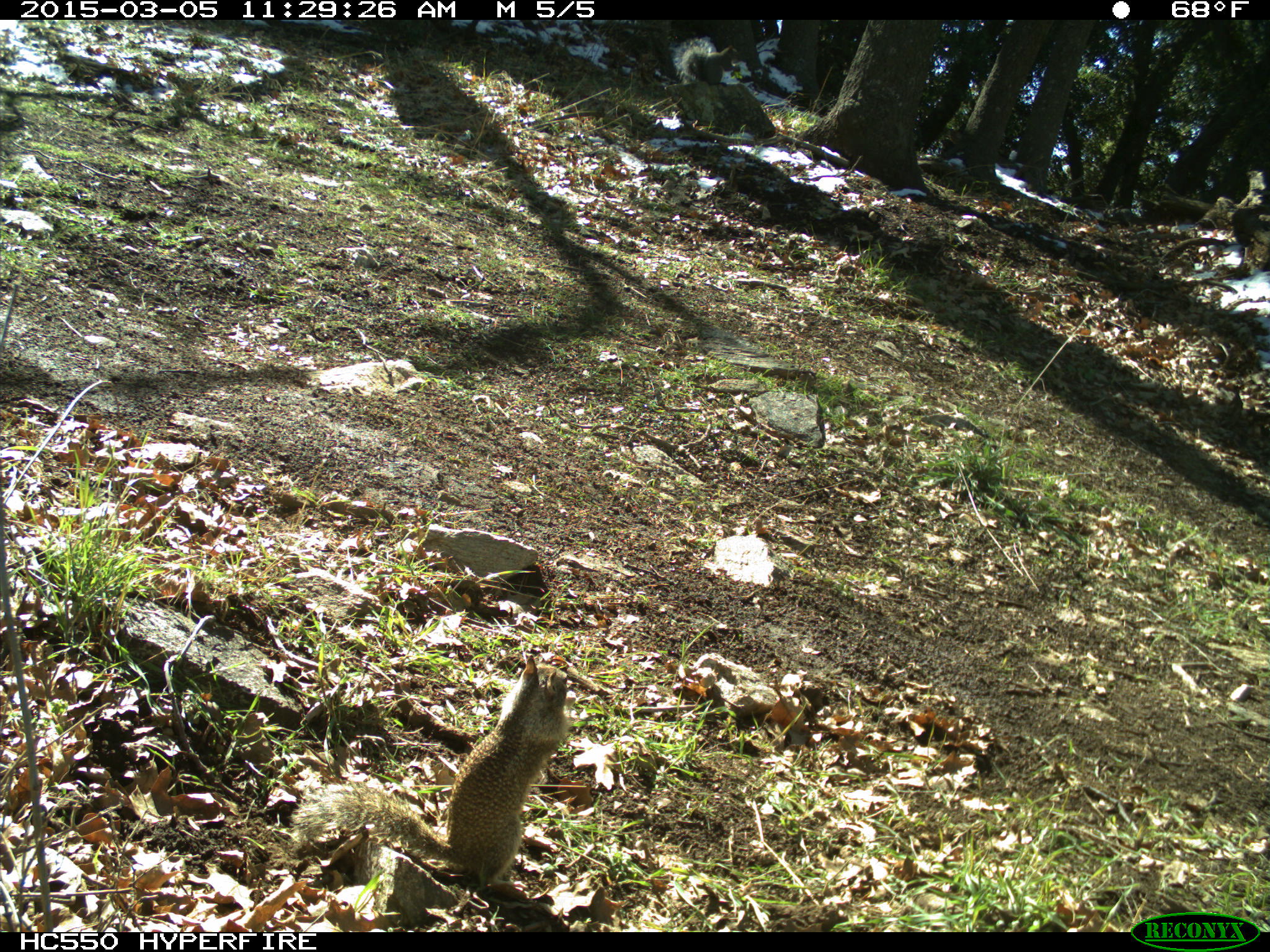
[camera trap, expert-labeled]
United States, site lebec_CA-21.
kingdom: Animalia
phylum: Chordata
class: Mammalia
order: Rodentia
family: Sciuridae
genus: Sciurus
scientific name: Sciurus carolinensis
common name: eastern gray squirrel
Sciurus carolinensis (eastern gray squirrel).